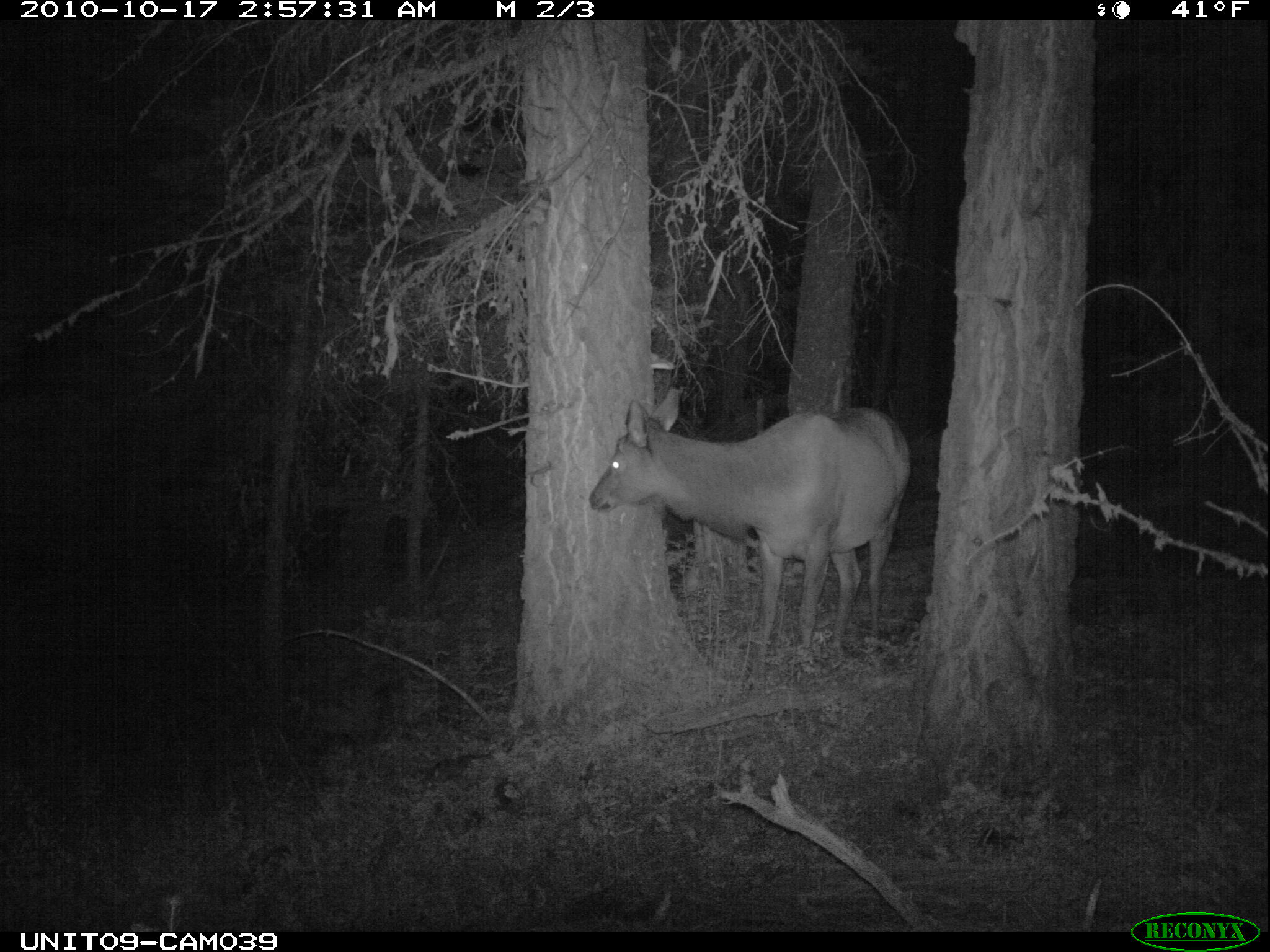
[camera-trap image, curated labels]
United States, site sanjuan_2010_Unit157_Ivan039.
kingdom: Animalia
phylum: Chordata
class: Mammalia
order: Artiodactyla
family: Cervidae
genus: Cervus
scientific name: Cervus elaphus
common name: red deer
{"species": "Cervus elaphus (red deer)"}